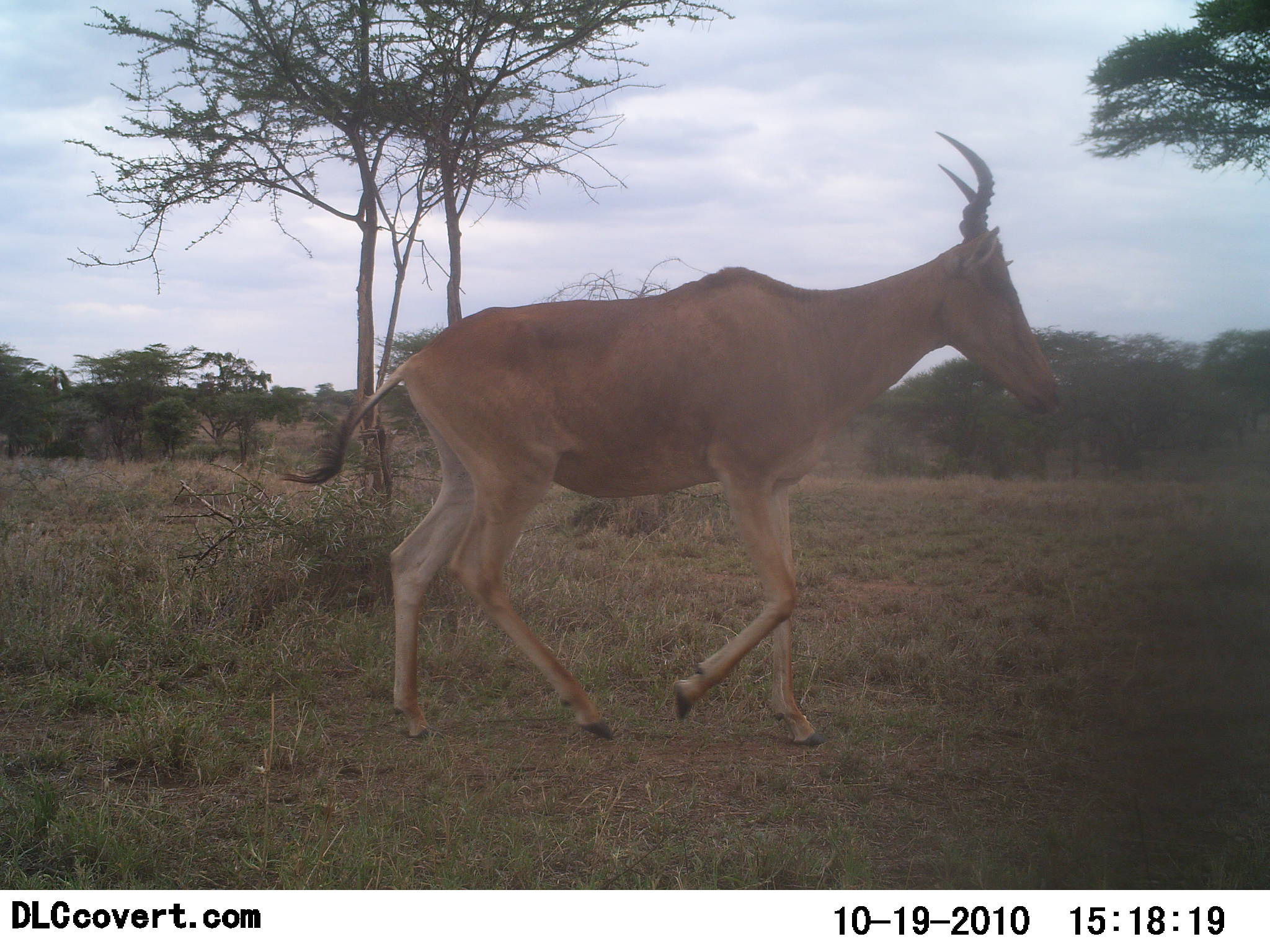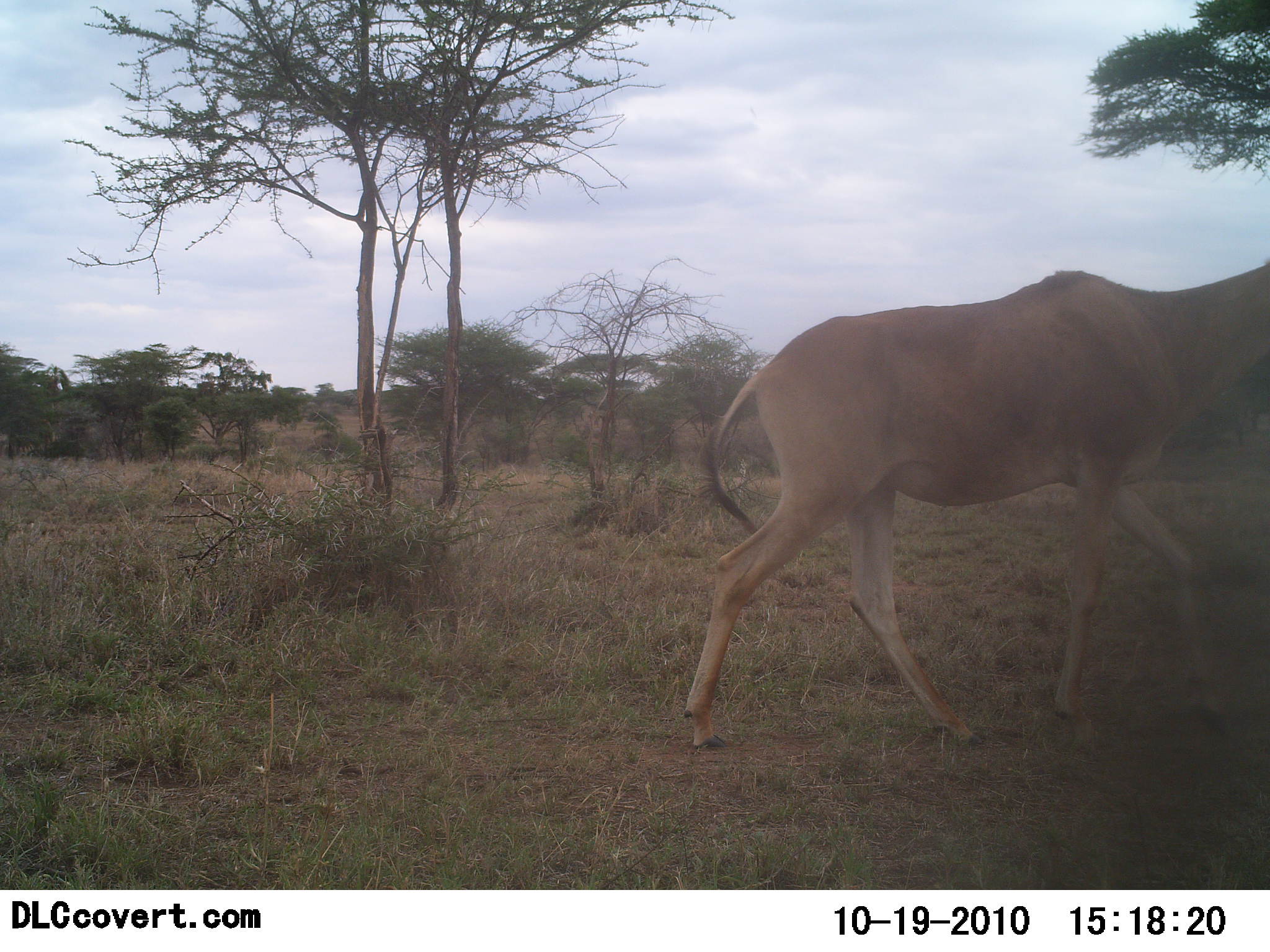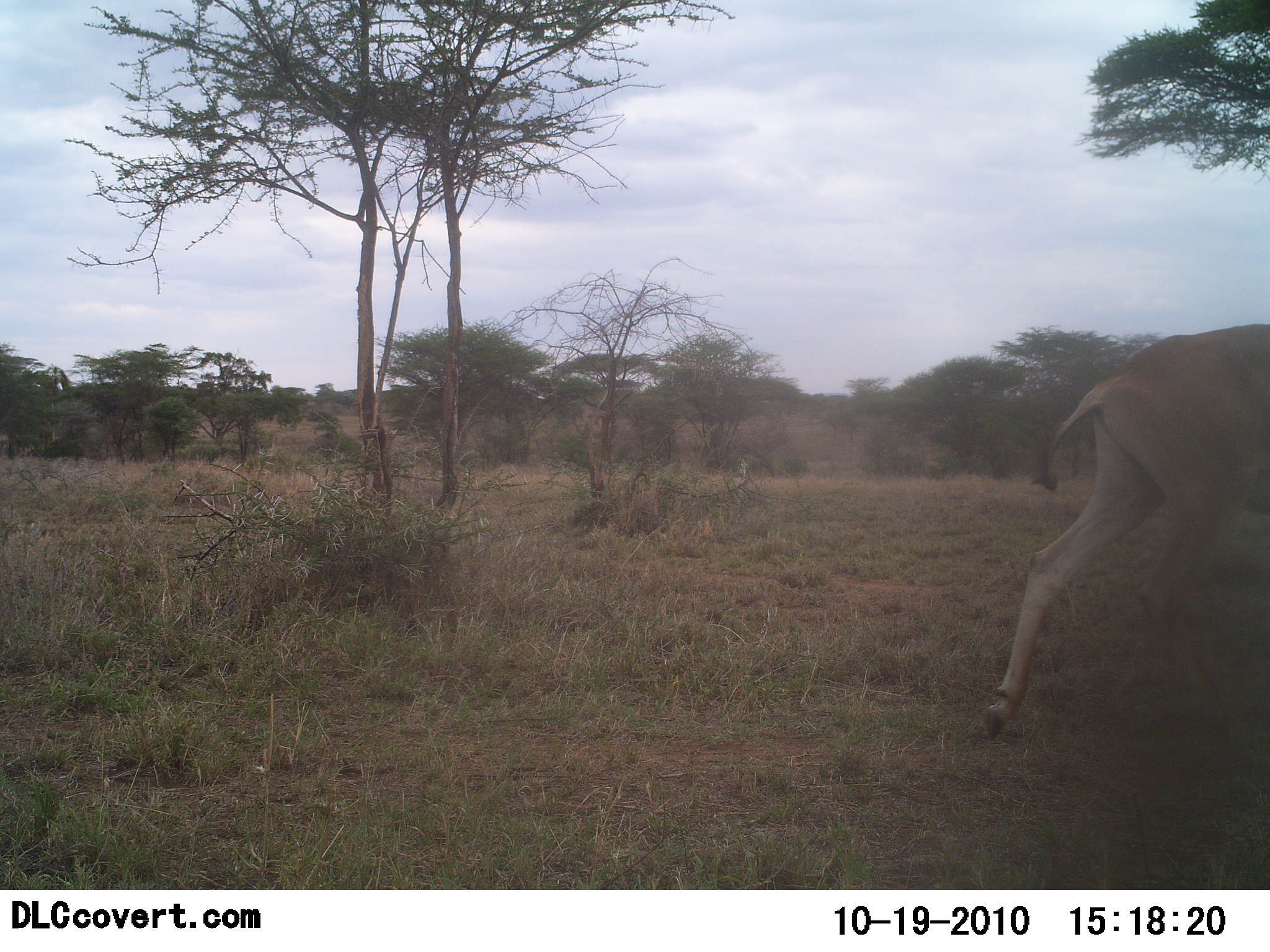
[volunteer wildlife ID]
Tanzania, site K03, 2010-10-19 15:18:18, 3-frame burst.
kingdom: Animalia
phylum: Chordata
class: Mammalia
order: Artiodactyla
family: Bovidae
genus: Alcelaphus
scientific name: Alcelaphus buselaphus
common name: hartebeest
Hartebeest (Alcelaphus buselaphus), count 1. Behavior (volunteer vote fractions): standing 0%, resting 0%, moving 100%, interacting 0%. Young present (vote fraction): 0%. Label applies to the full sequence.